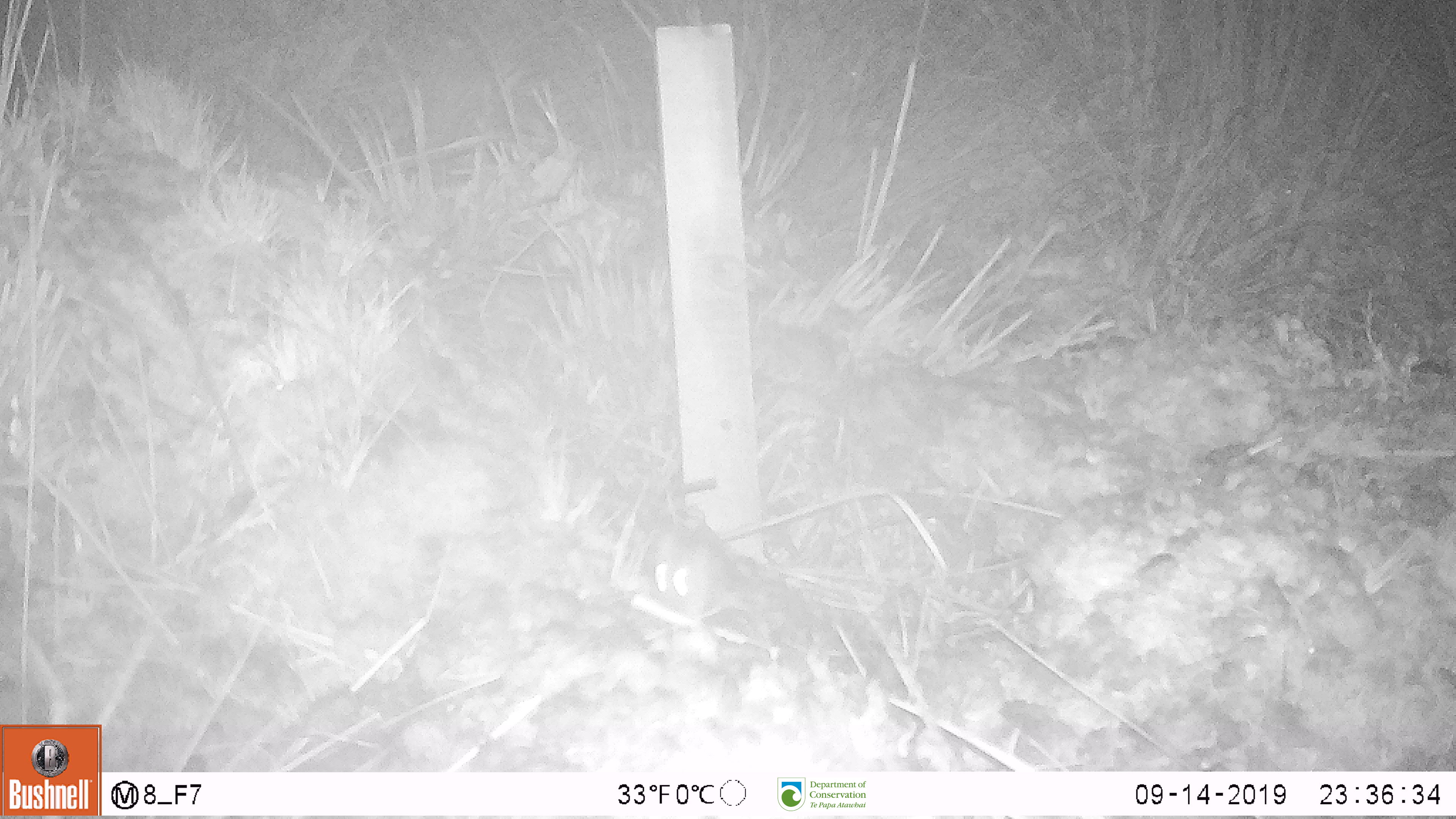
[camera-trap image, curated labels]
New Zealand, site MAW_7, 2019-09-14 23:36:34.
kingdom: Animalia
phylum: Chordata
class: Mammalia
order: Rodentia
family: Muridae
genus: Mus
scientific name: Mus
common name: mouse